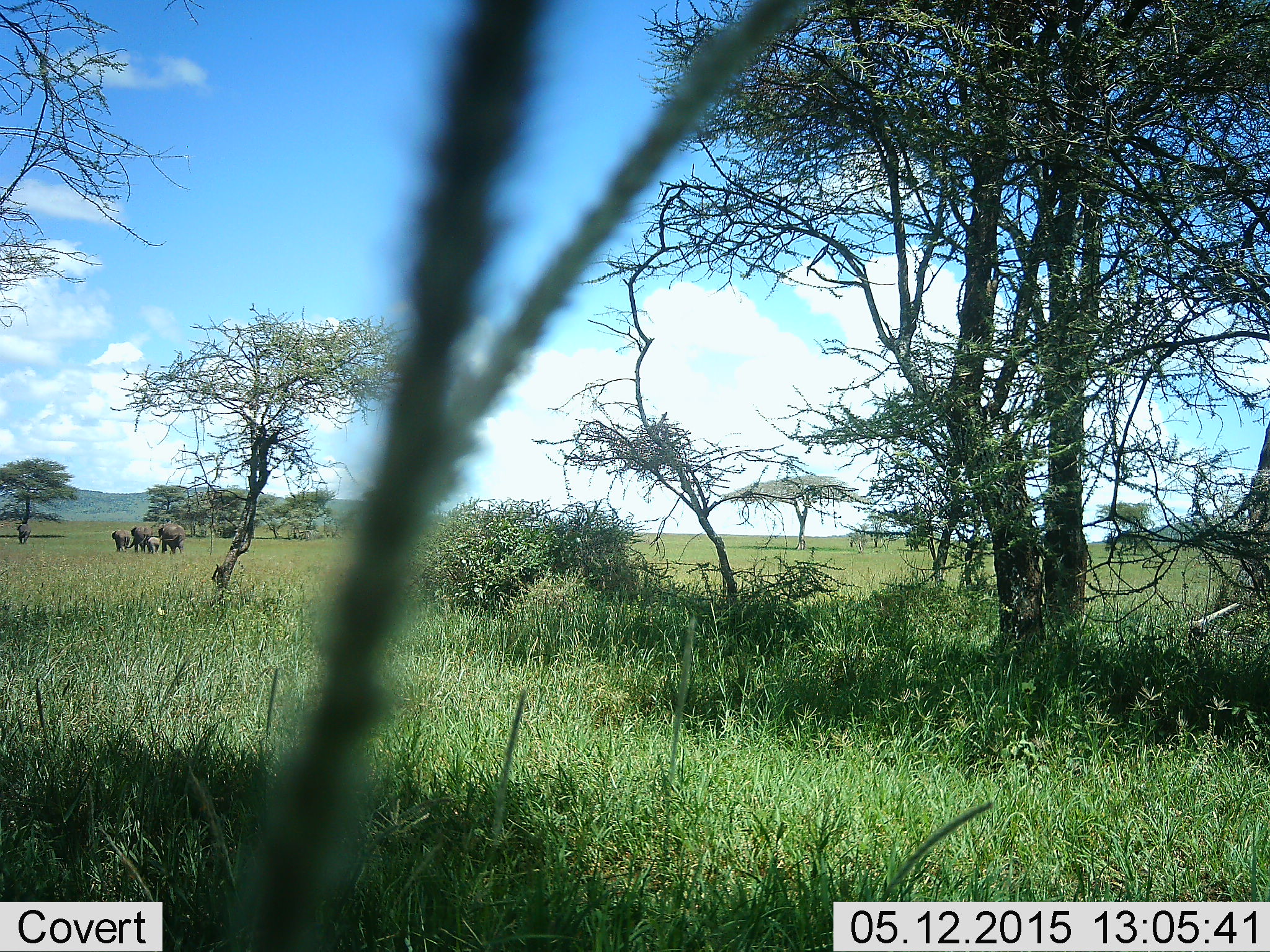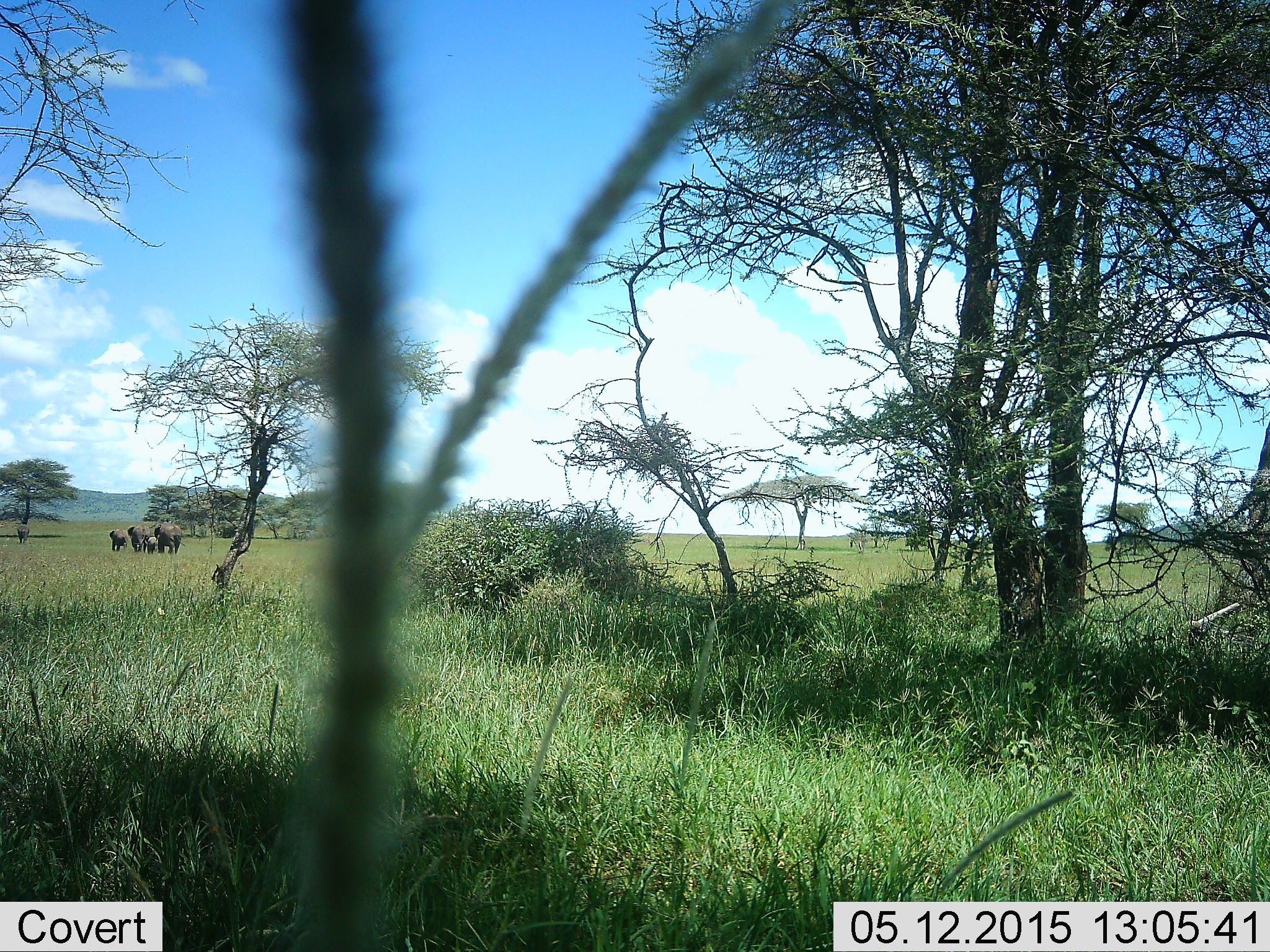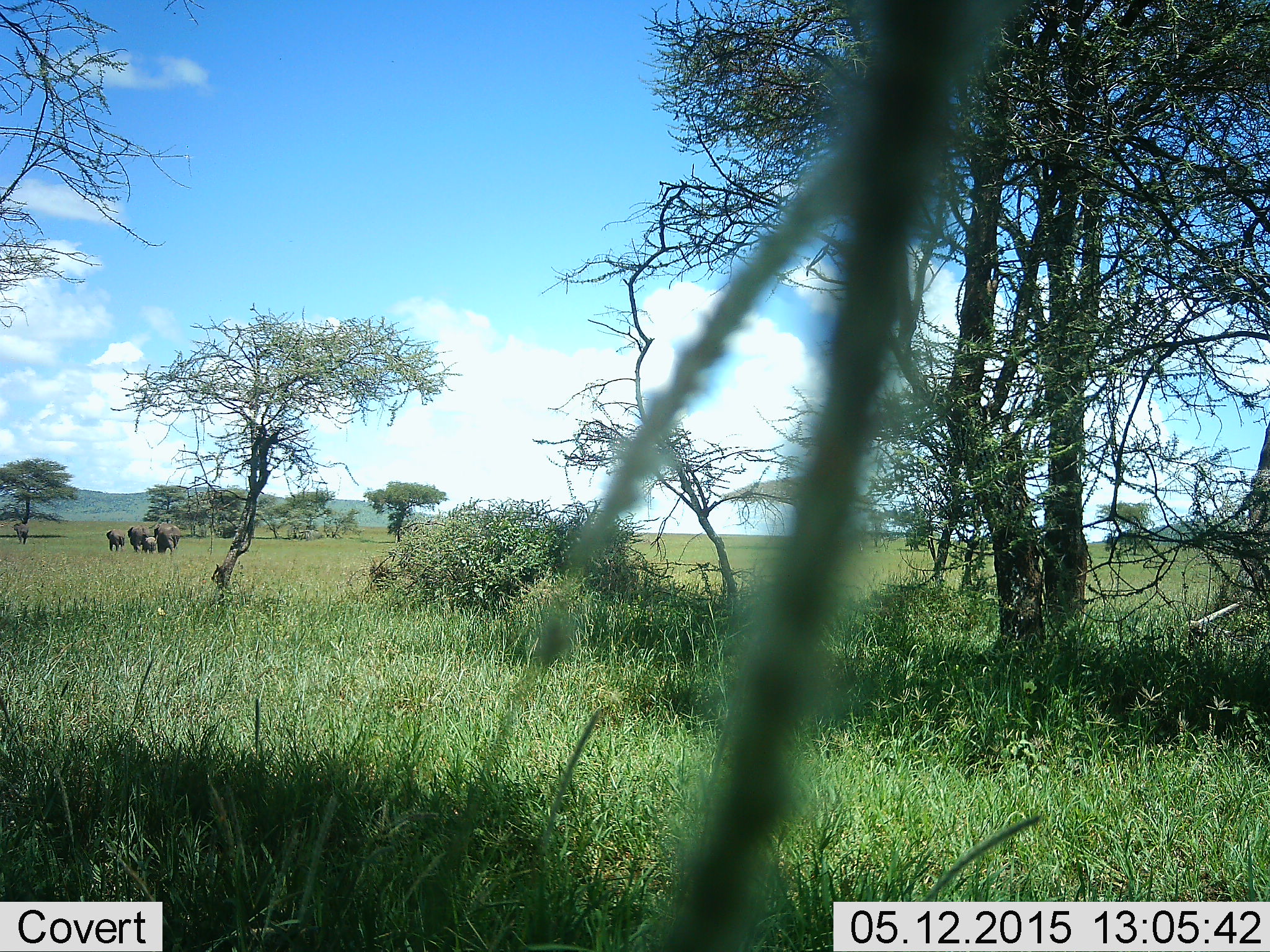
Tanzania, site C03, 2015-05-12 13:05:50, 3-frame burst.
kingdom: Animalia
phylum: Chordata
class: Mammalia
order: Proboscidea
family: Elephantidae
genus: Loxodonta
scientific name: Loxodonta africana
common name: african bush elephant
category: elephant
Elephant (african bush elephant) (Loxodonta africana), count 4. Behavior (volunteer vote fractions): standing 0%, resting 0%, moving 100%, interacting 0%. Young present (vote fraction): 70%. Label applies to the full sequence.